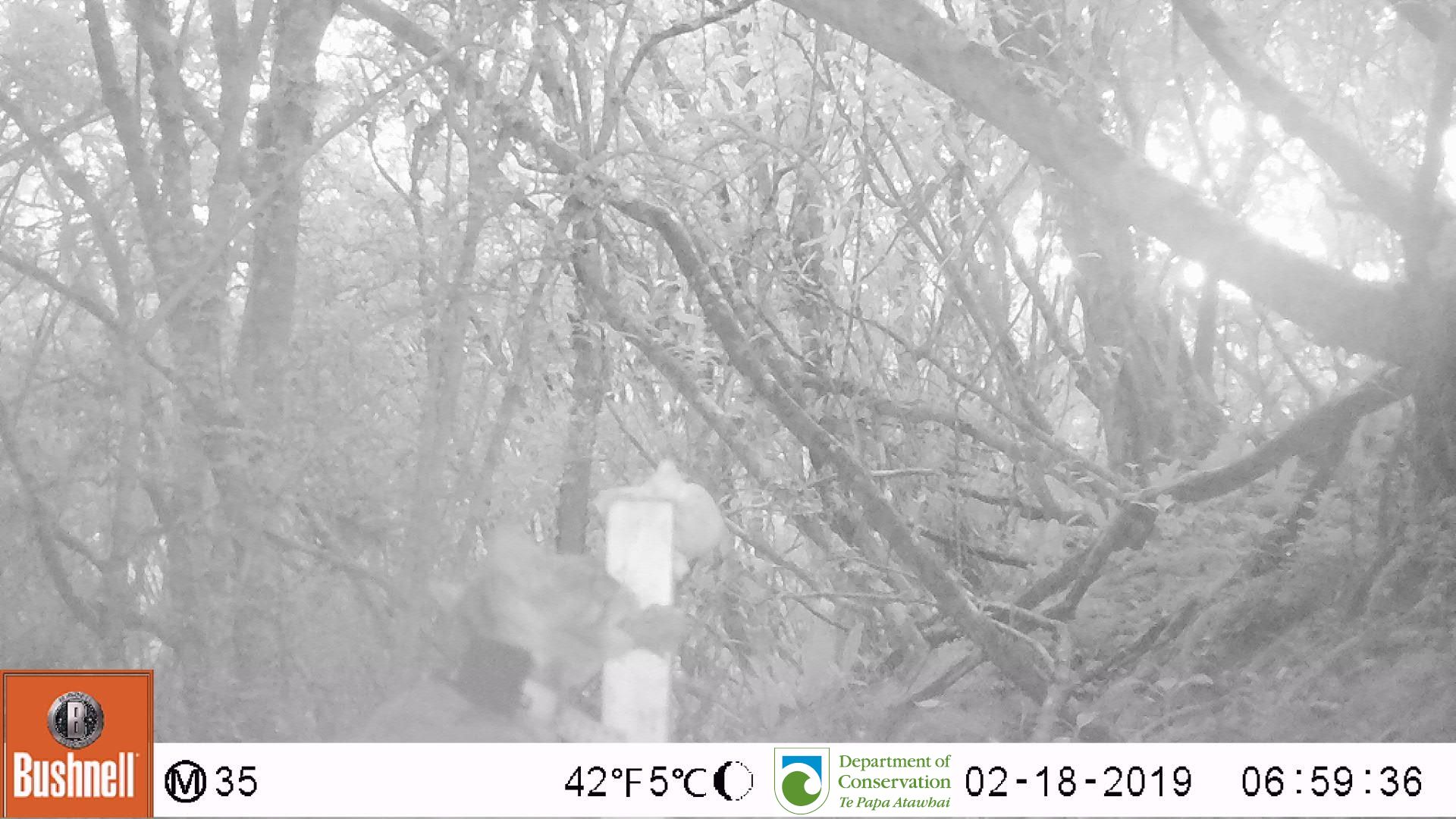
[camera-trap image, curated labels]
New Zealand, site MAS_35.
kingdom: Animalia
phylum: Chordata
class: Mammalia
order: Carnivora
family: Felidae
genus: Felis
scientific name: Felis catus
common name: domestic cat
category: cat